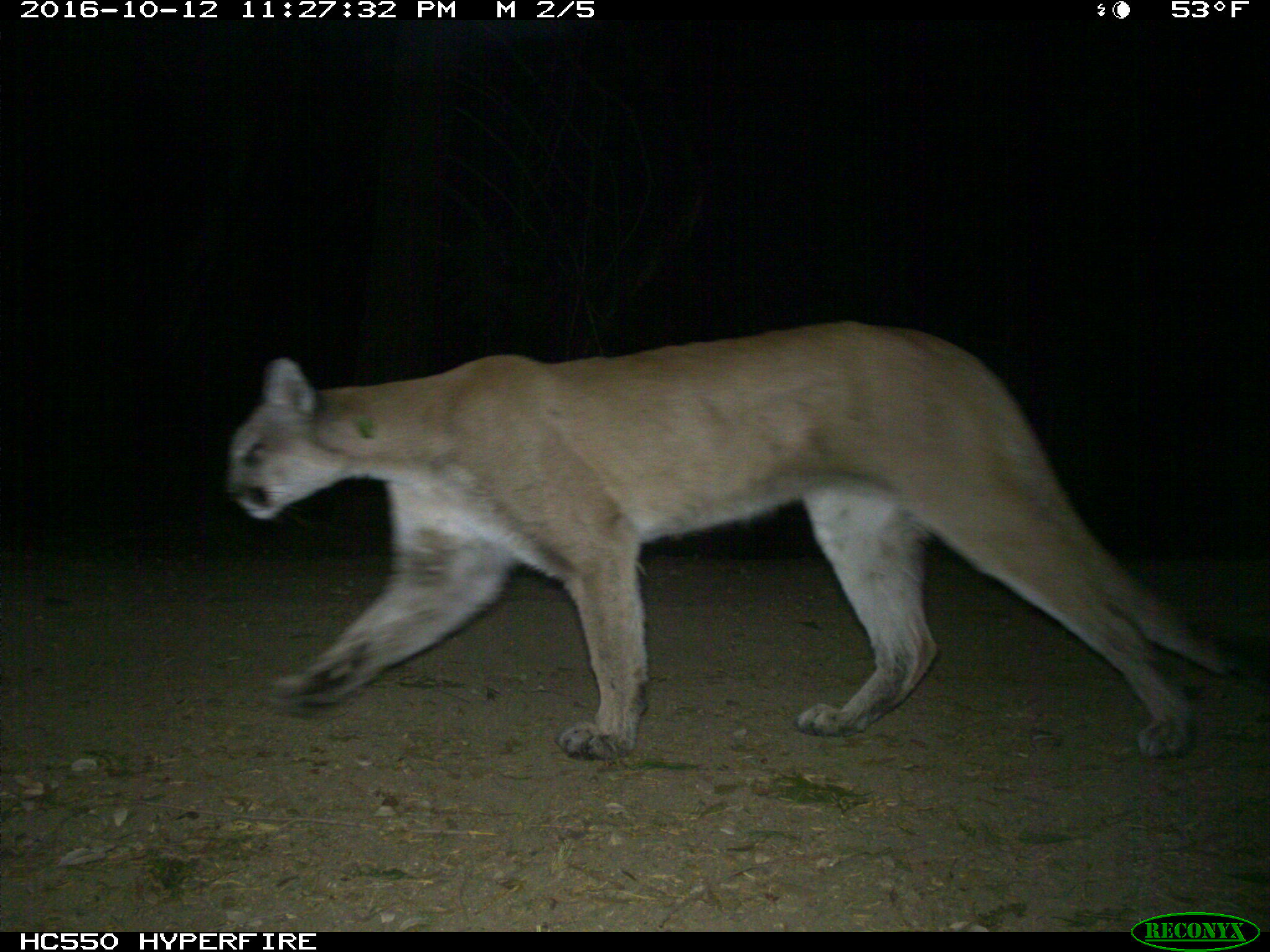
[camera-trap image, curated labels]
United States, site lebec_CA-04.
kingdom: Animalia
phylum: Chordata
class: Mammalia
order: Carnivora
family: Felidae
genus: Puma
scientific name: Puma concolor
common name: mountain lion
Puma concolor (mountain lion).